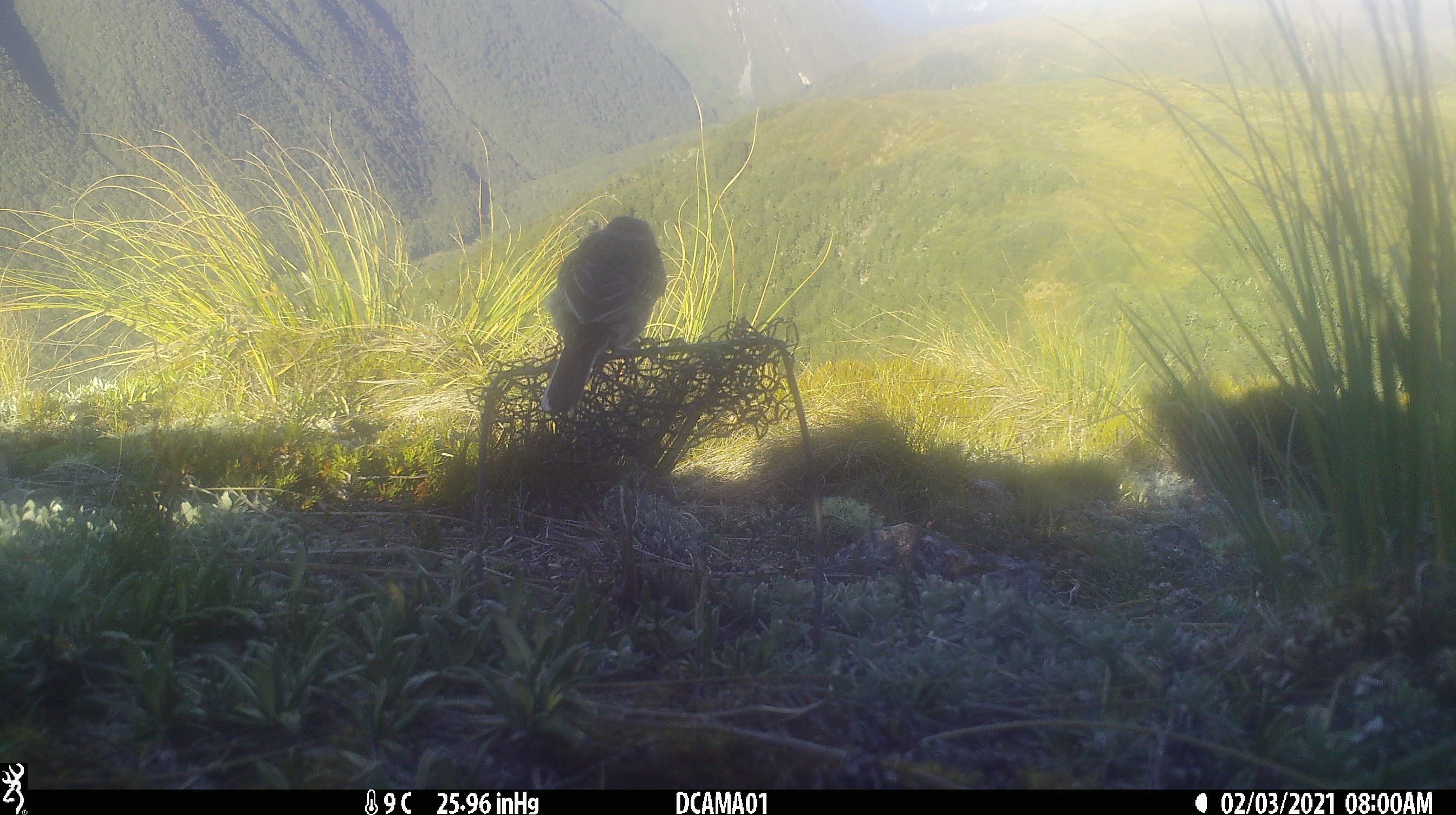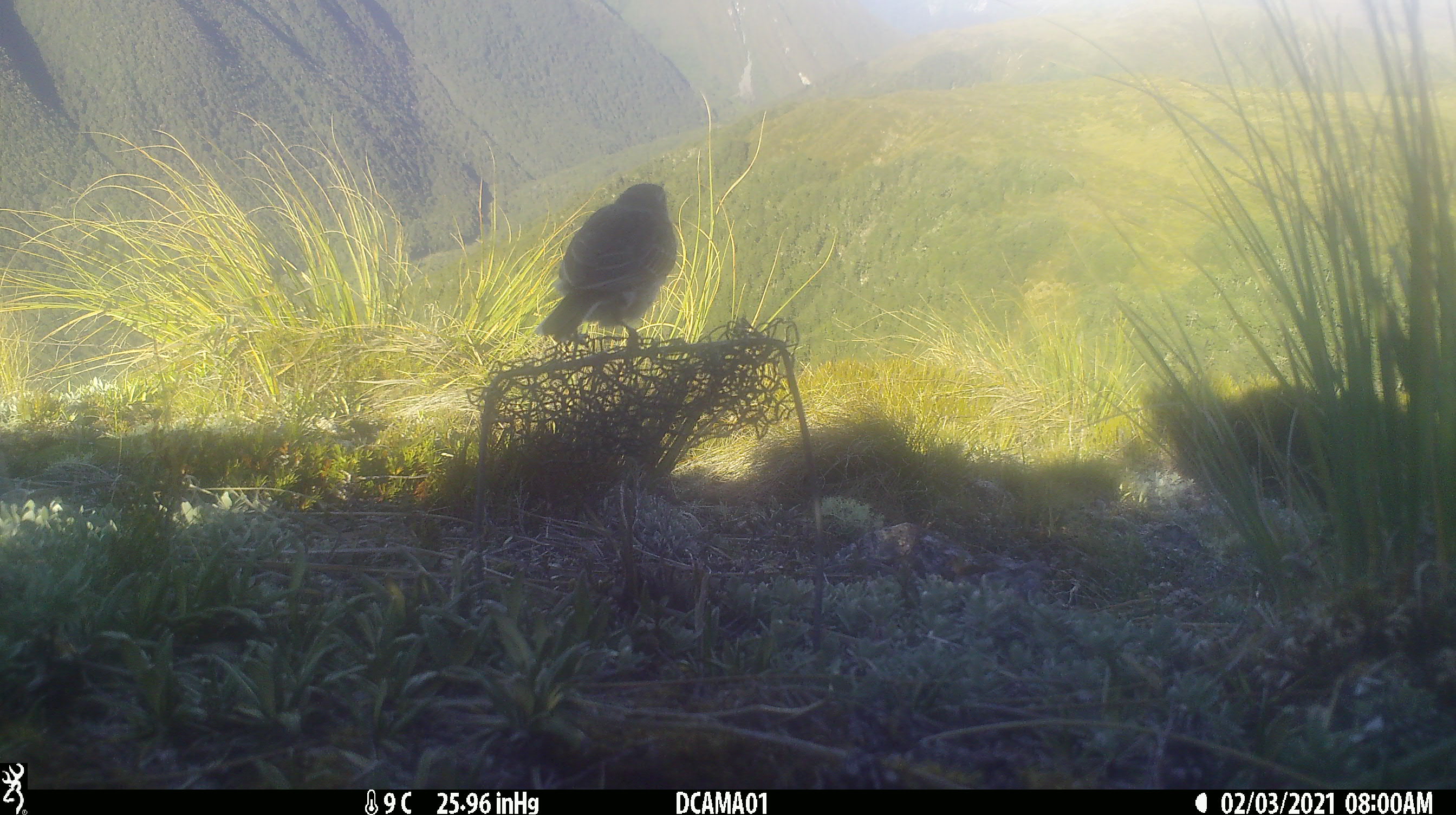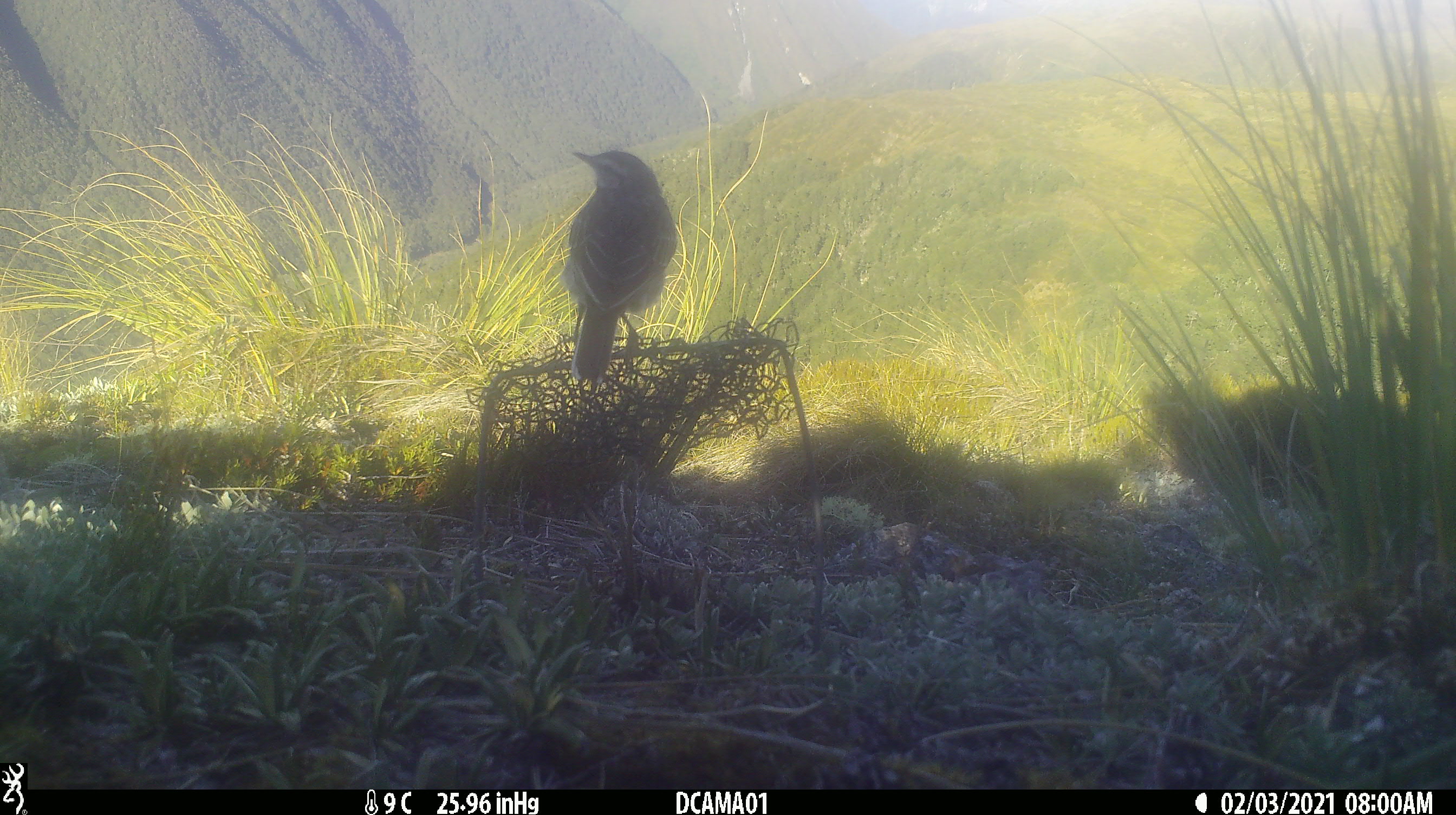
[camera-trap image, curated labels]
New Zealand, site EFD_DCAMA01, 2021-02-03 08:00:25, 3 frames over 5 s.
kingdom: Animalia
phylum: Chordata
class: Aves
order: Passeriformes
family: Motacillidae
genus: Anthus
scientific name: Anthus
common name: pipit